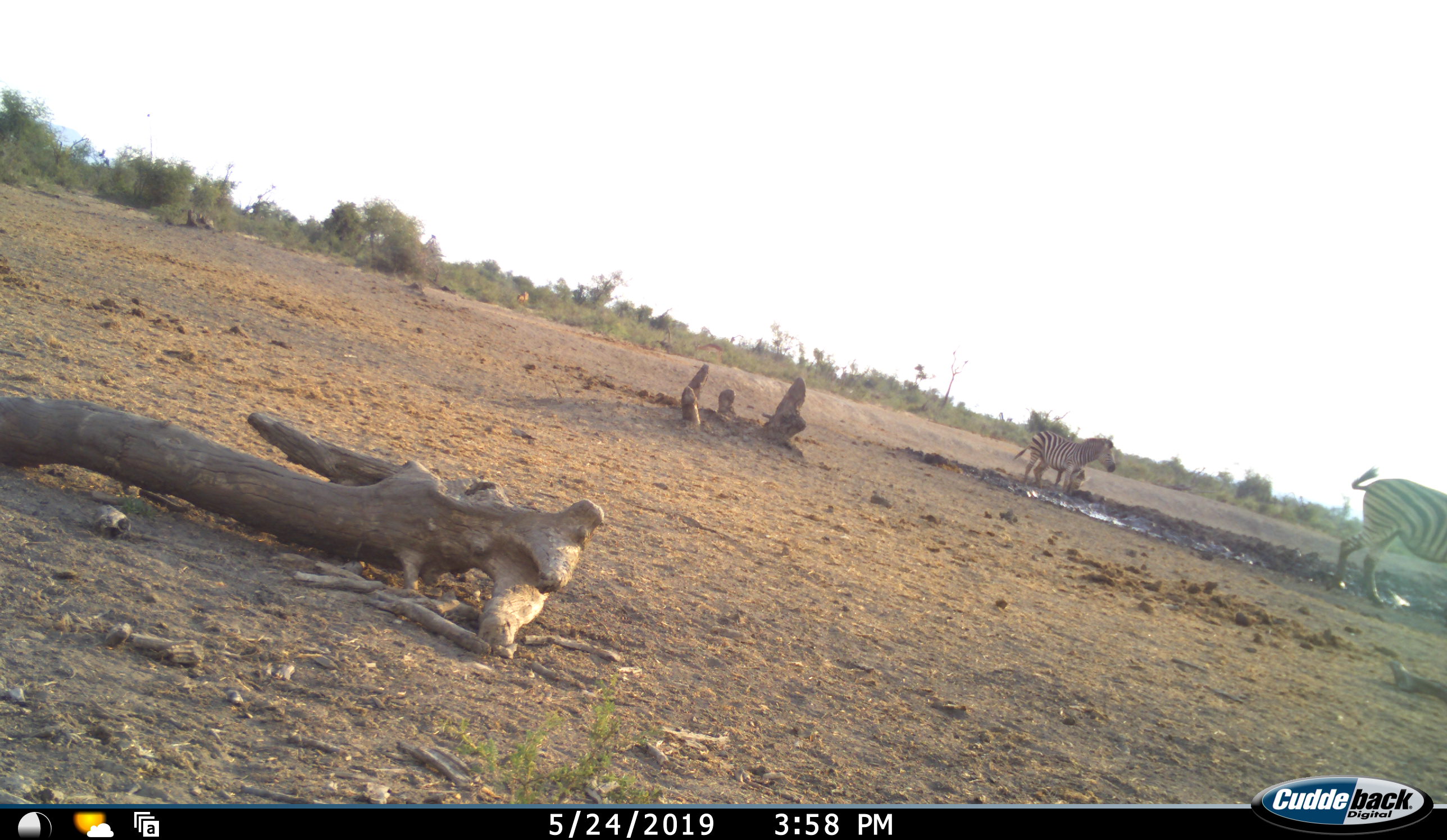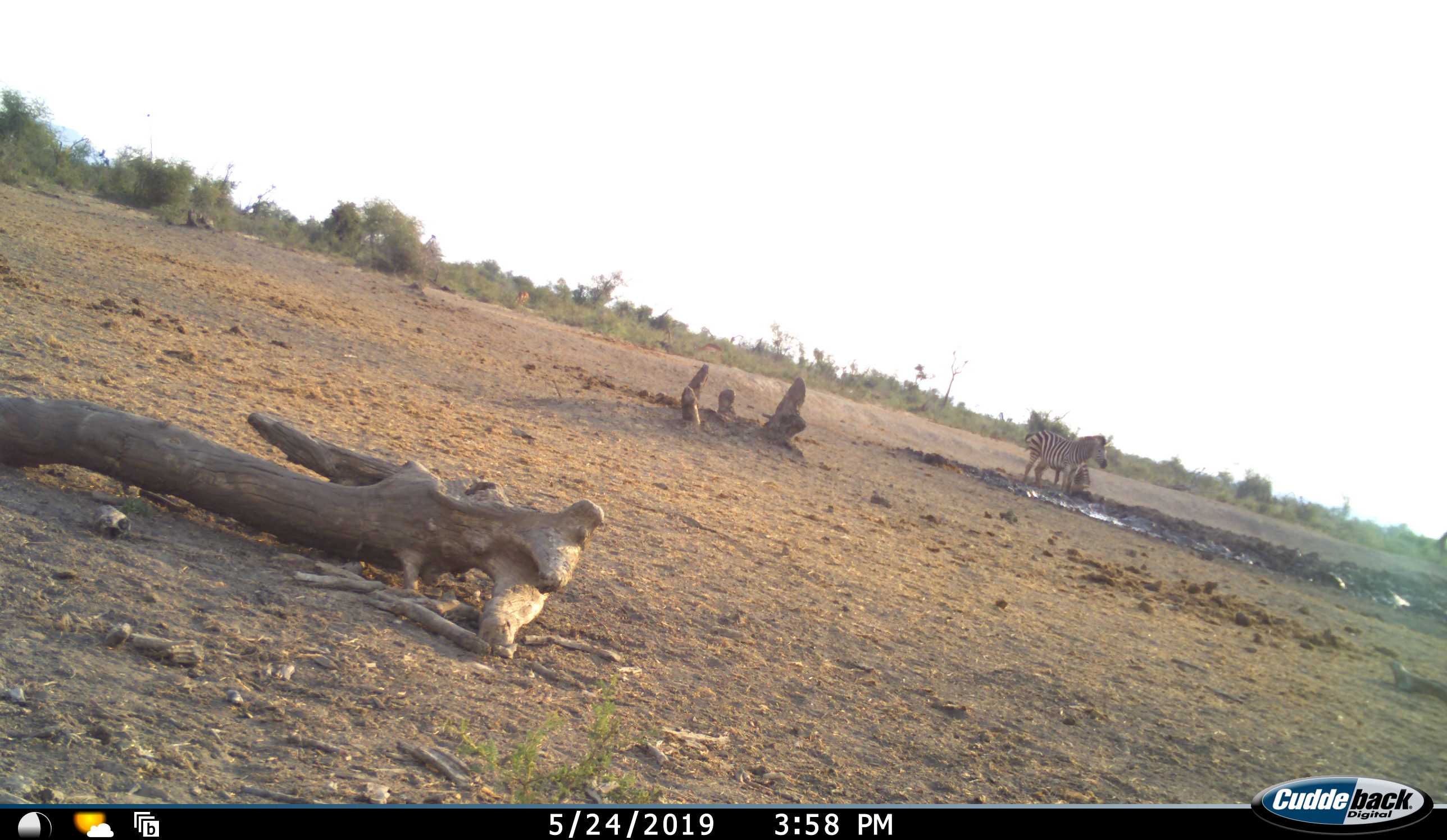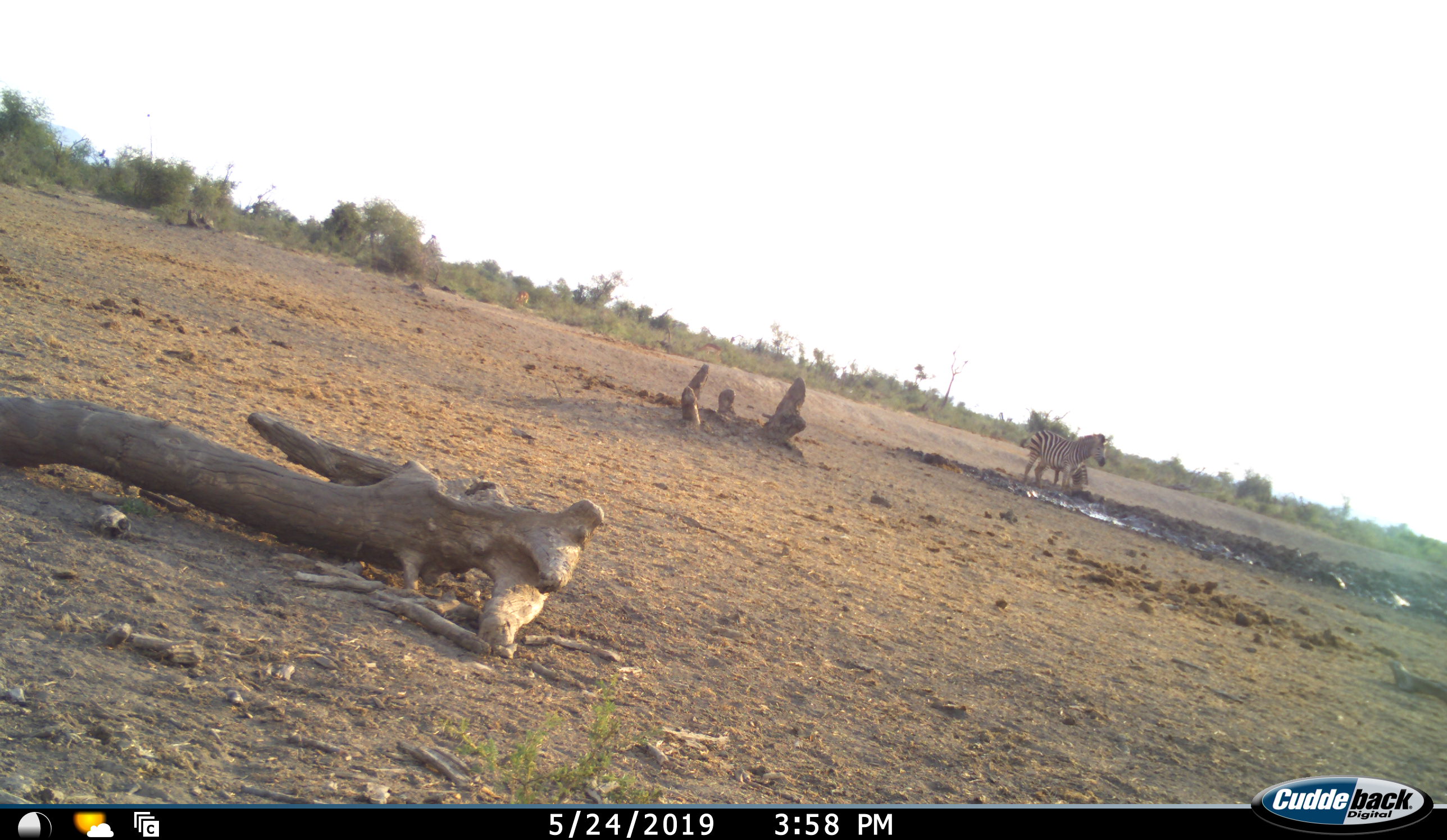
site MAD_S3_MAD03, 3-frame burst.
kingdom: Animalia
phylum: Chordata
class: Mammalia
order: Perissodactyla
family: Equidae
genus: Equus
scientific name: Equus quagga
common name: plains zebra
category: zebraplains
Zebraplains (plains zebra) (Equus quagga), count 3. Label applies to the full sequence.